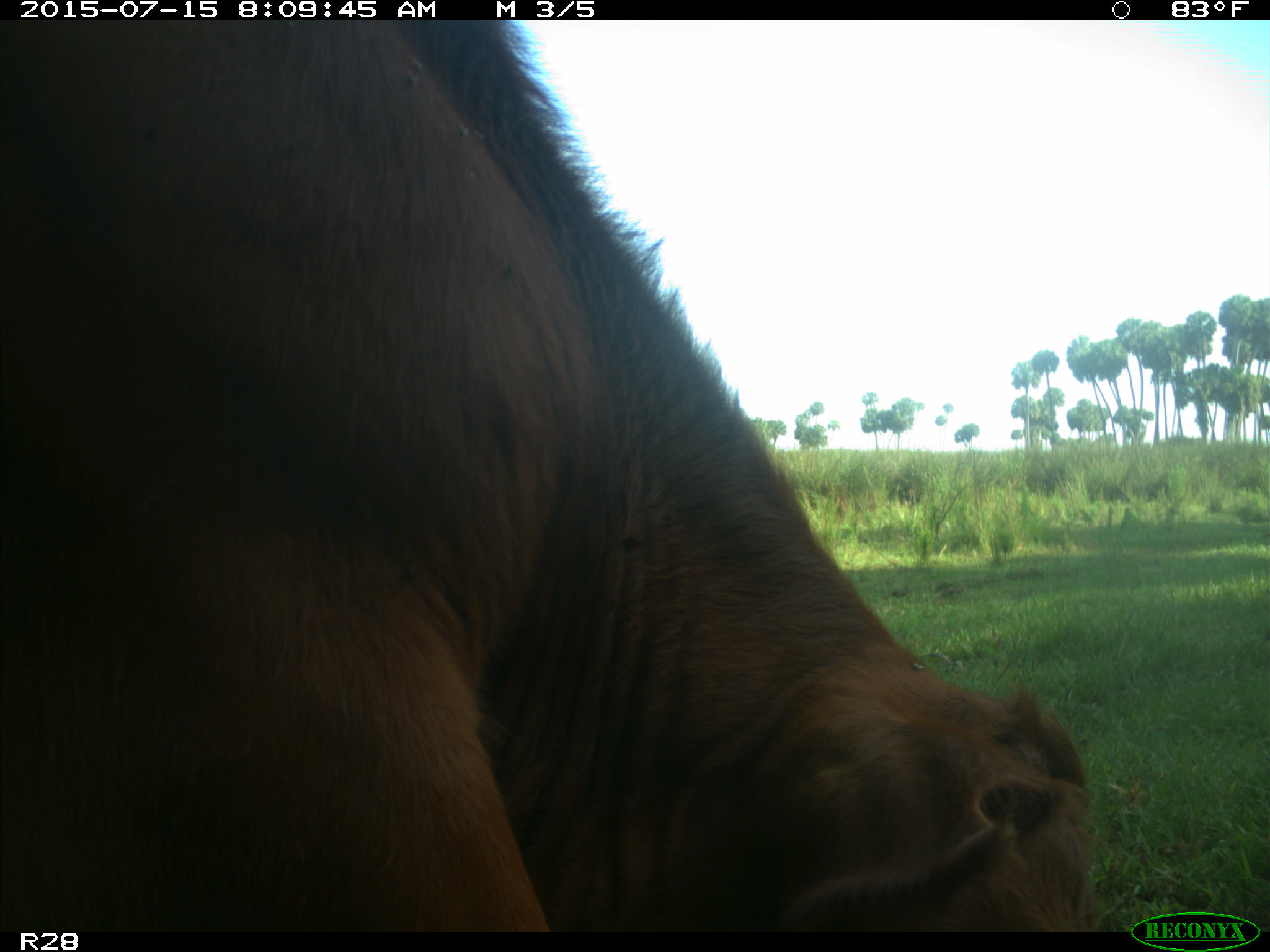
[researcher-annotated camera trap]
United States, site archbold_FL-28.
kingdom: Animalia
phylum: Chordata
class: Mammalia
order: Artiodactyla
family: Bovidae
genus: Bos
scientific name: Bos taurus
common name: domestic cow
Bos taurus (domestic cow).